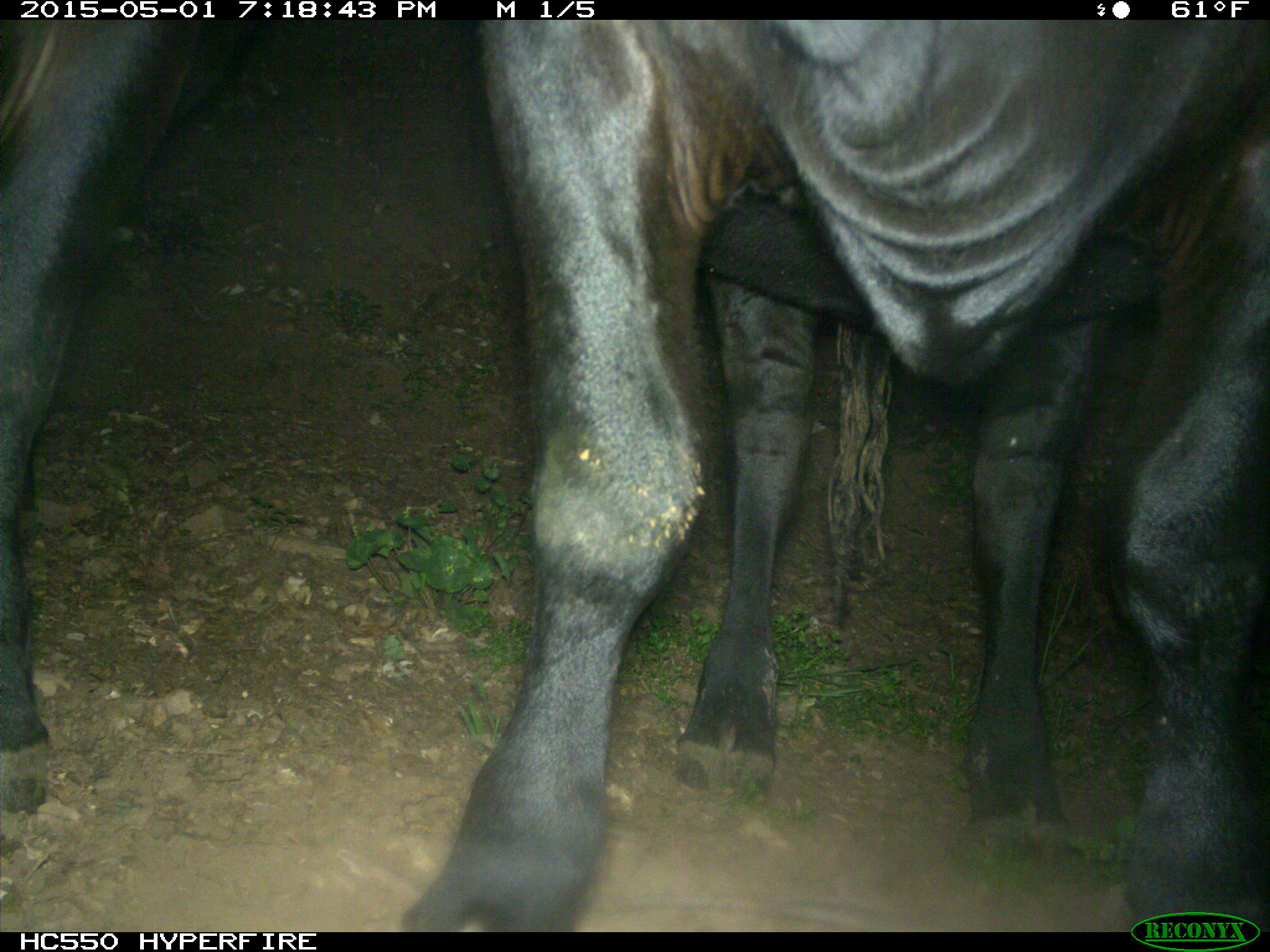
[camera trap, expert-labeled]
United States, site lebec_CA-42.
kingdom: Animalia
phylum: Chordata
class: Mammalia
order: Artiodactyla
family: Bovidae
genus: Bos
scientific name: Bos taurus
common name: domestic cow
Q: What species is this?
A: Bos taurus (domestic cow).